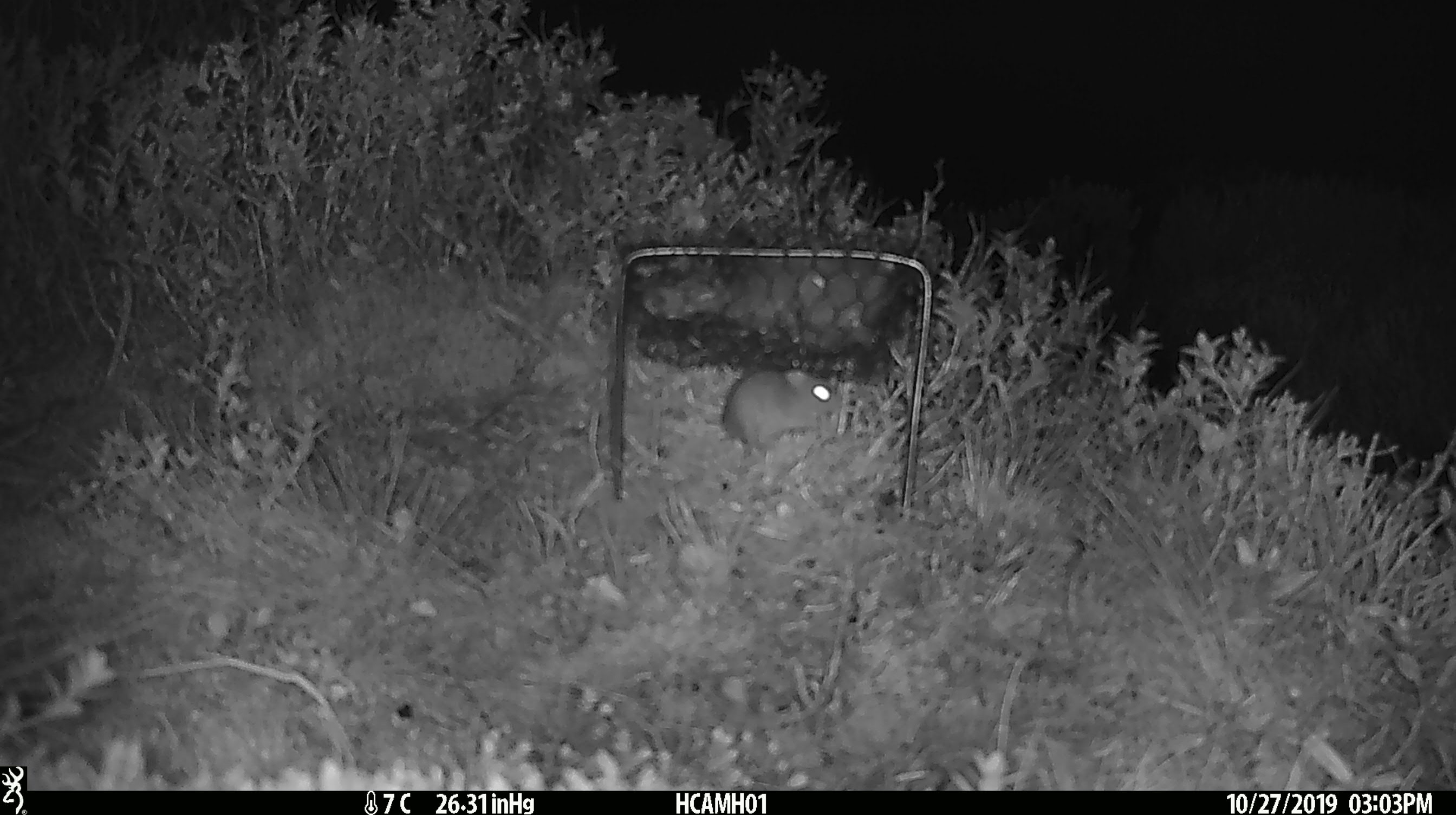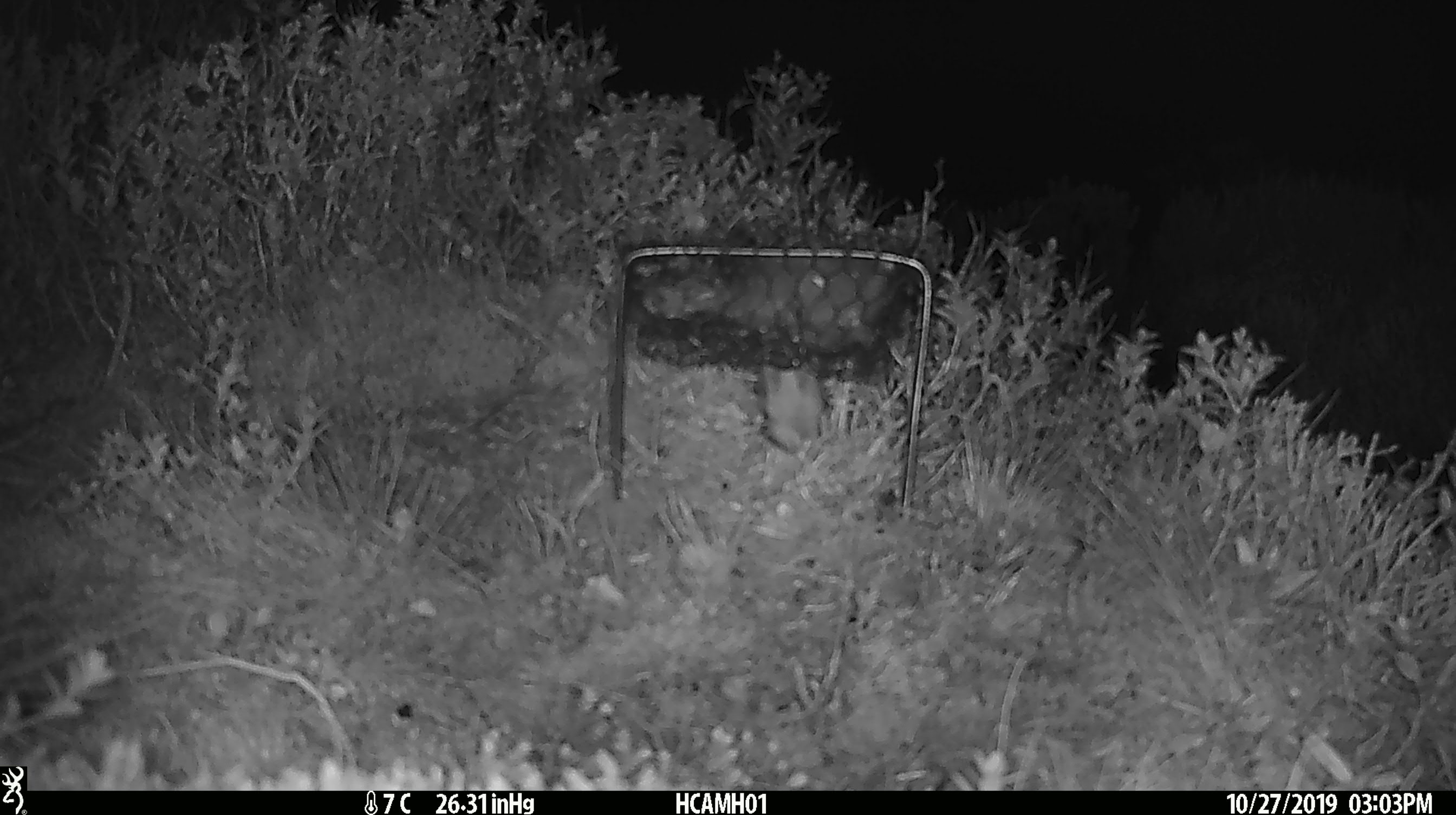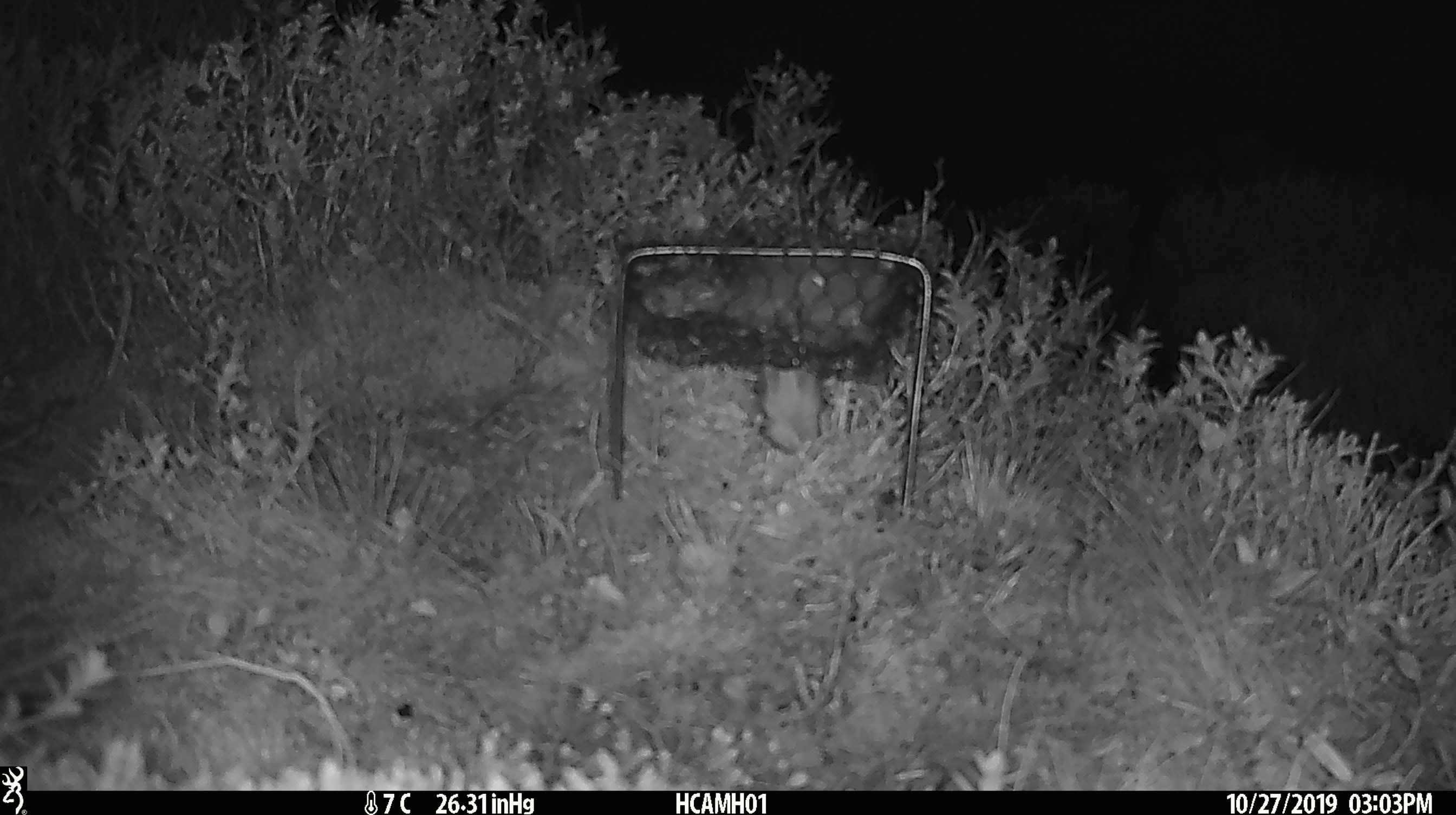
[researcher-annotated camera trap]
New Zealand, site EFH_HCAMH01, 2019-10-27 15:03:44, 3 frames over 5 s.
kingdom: Animalia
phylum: Chordata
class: Mammalia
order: Rodentia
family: Muridae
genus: Mus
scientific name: Mus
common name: mouse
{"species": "mouse (Mus)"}